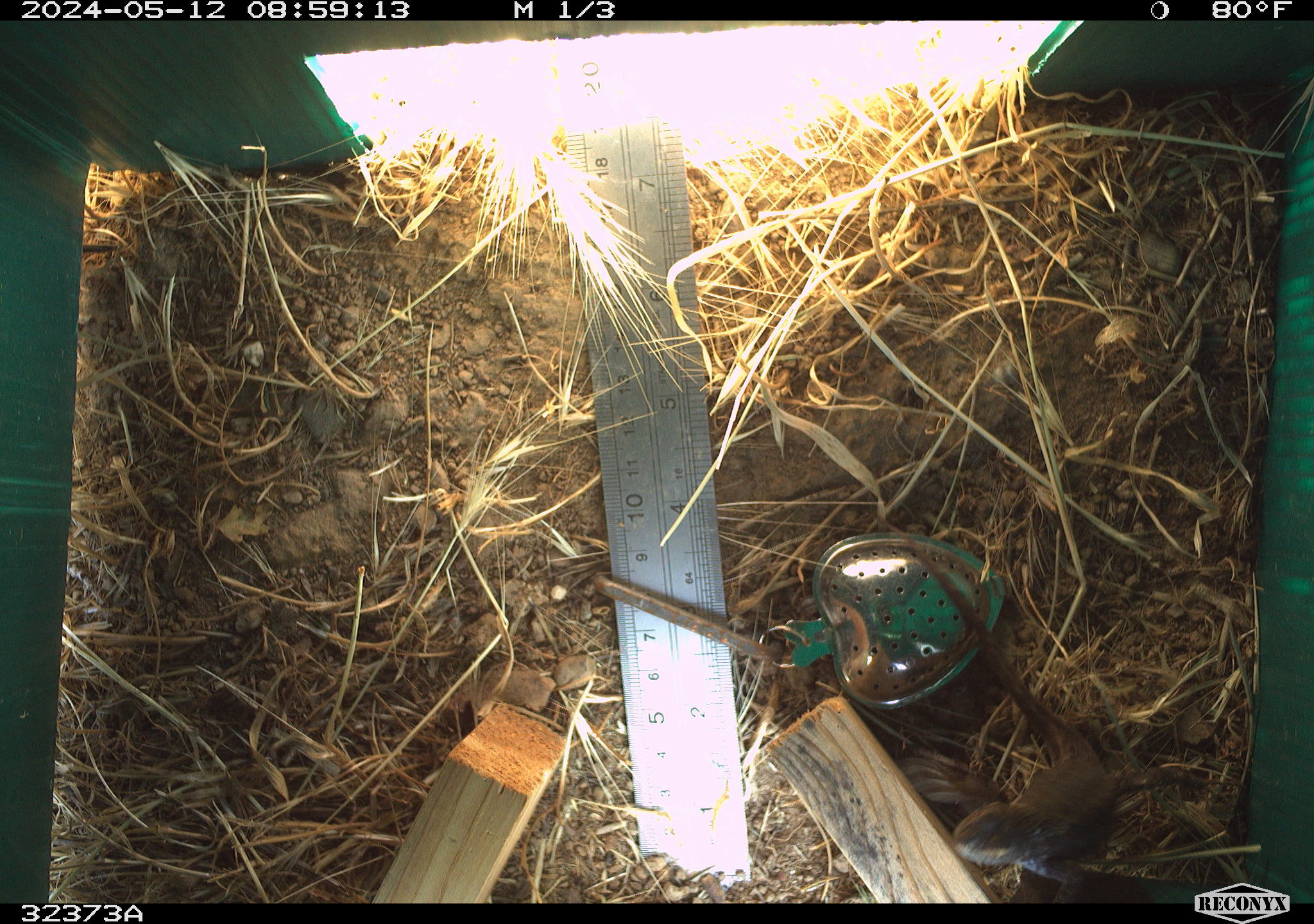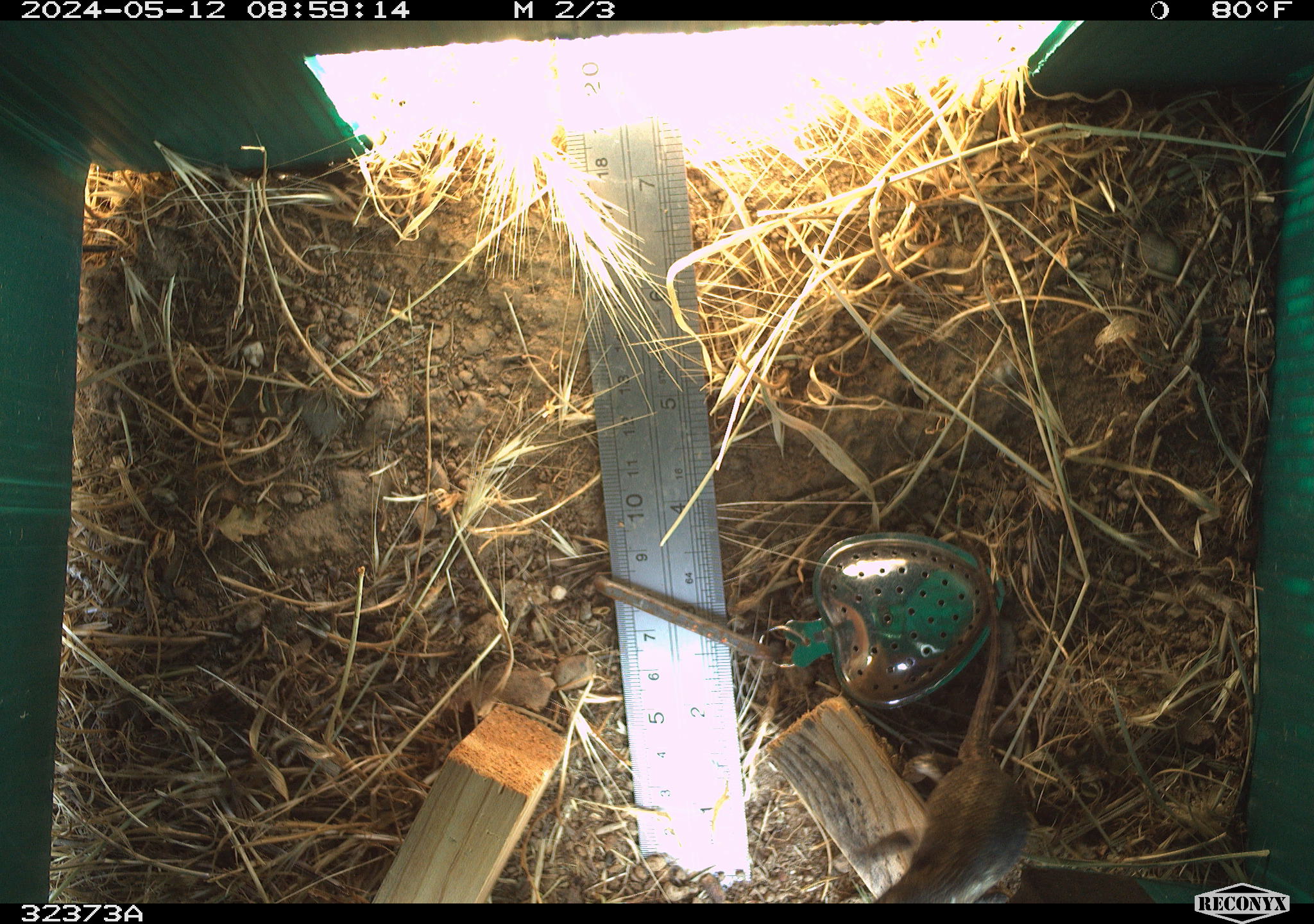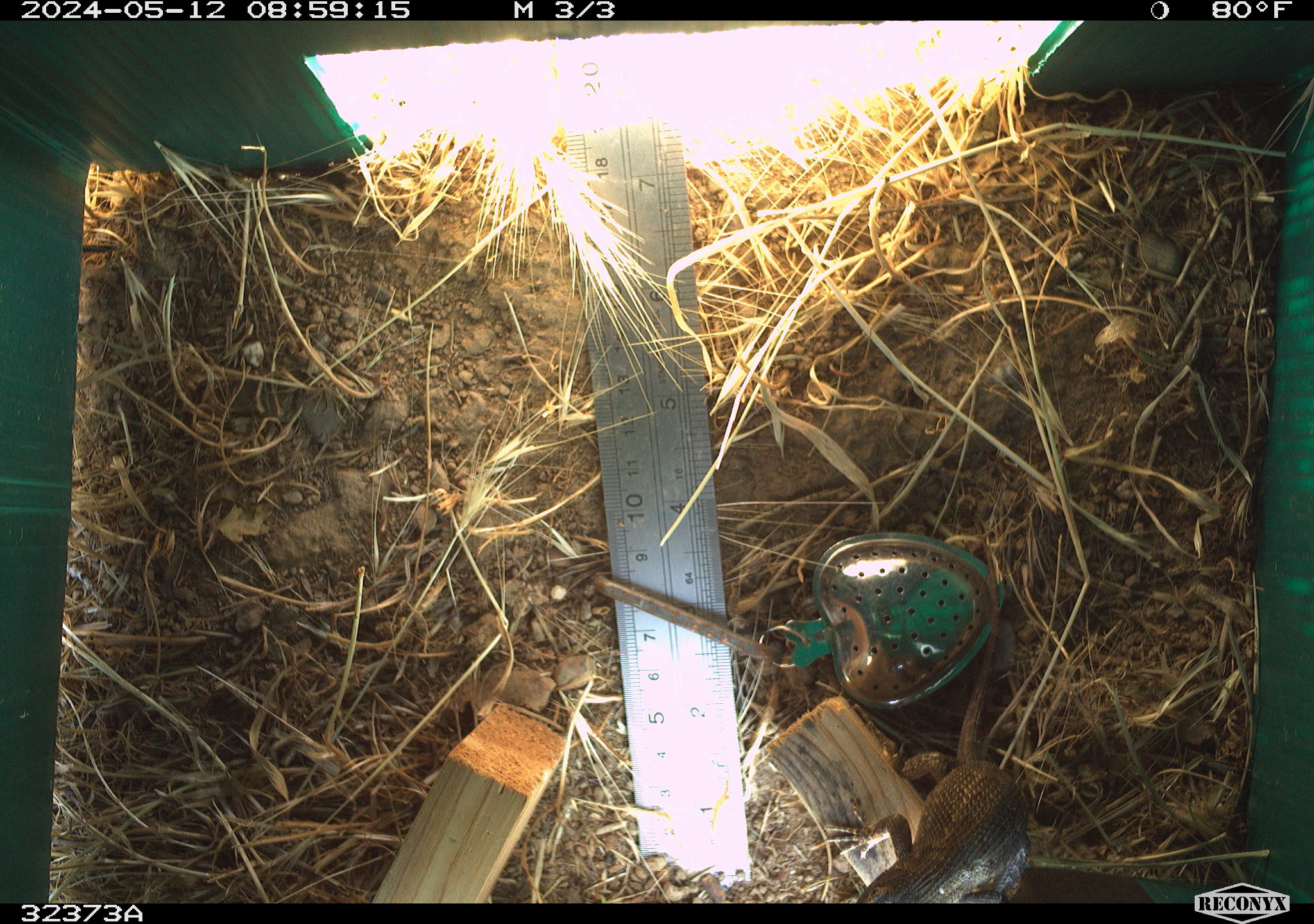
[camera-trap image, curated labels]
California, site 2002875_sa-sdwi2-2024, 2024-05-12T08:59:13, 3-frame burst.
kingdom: Animalia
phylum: Chordata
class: Reptilia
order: Squamata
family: Phrynosomatidae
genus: Sceloporus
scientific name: Sceloporus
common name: spiny lizards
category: sceloporus species